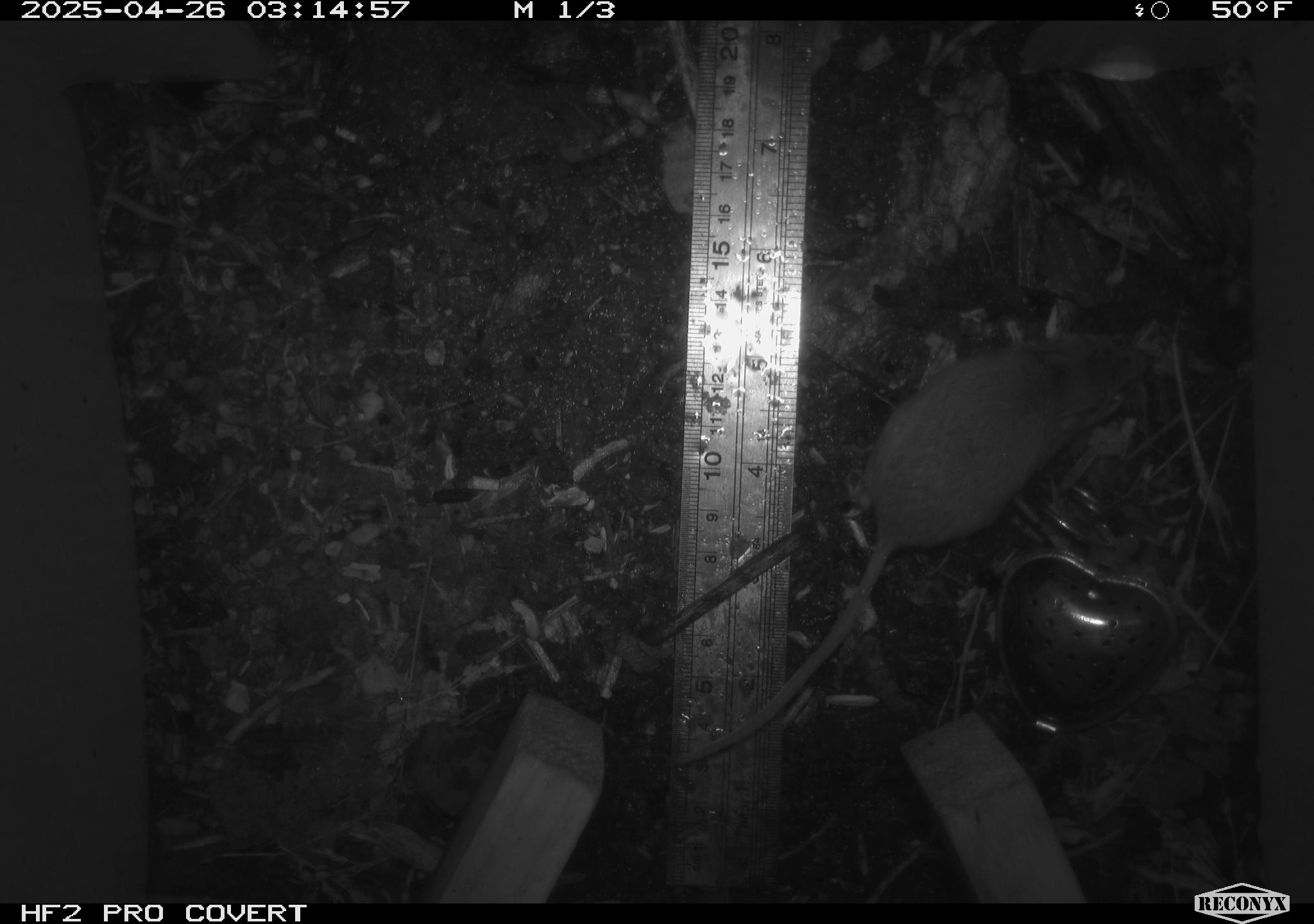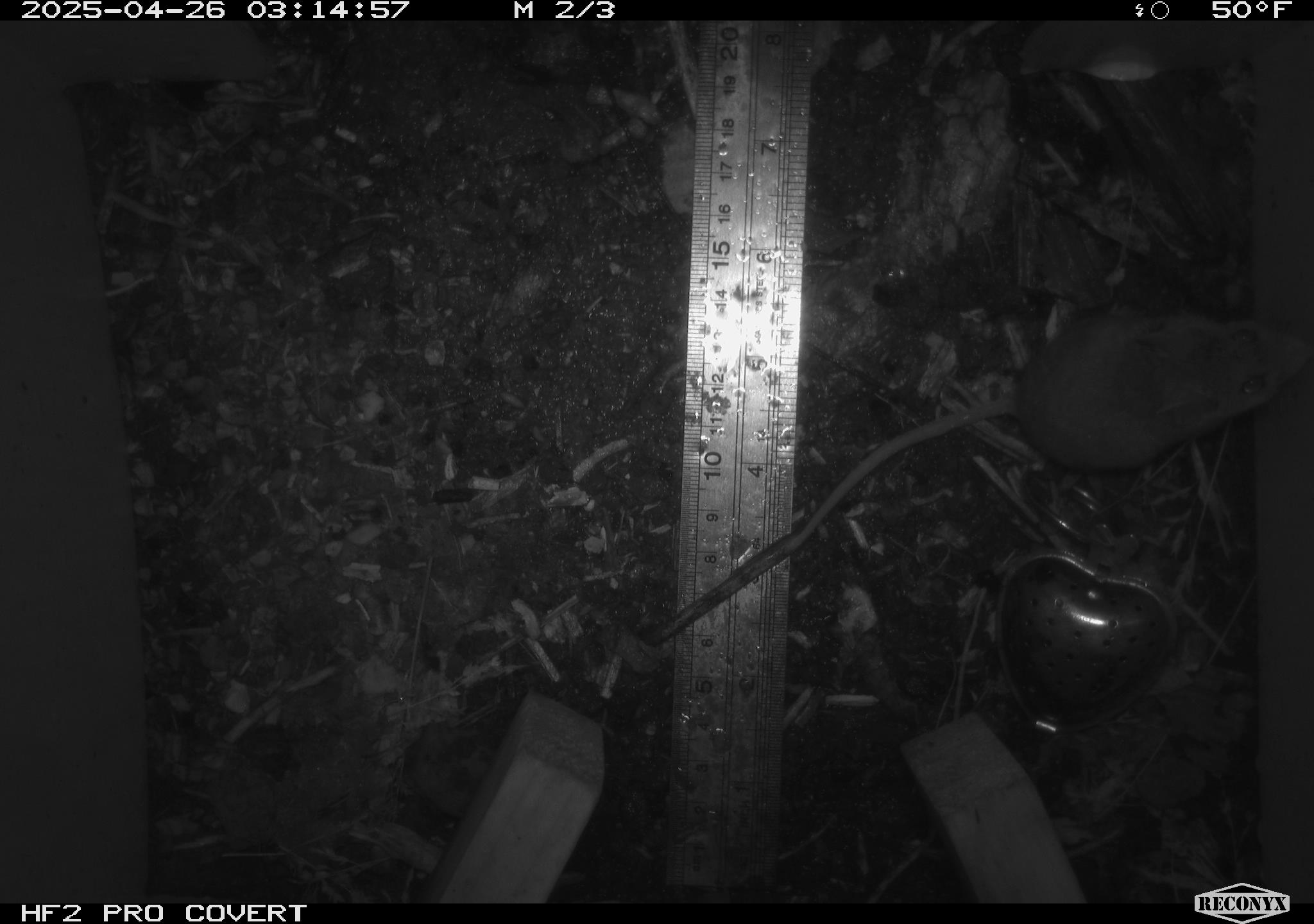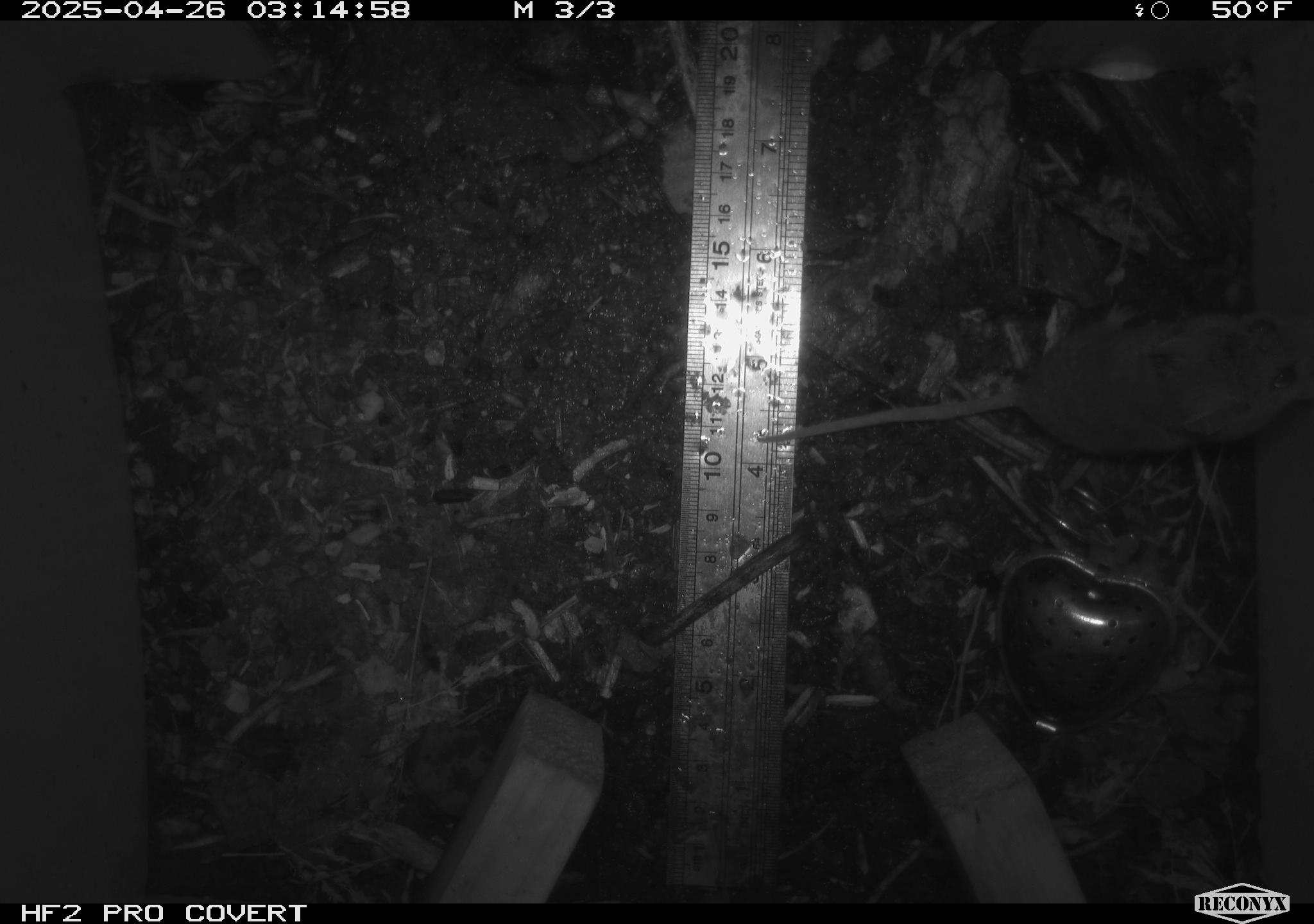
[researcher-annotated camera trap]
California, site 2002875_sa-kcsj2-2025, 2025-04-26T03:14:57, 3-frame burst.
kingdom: Animalia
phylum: Chordata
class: Mammalia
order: Rodentia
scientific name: Rodentia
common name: rodent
Rodent (Rodentia).